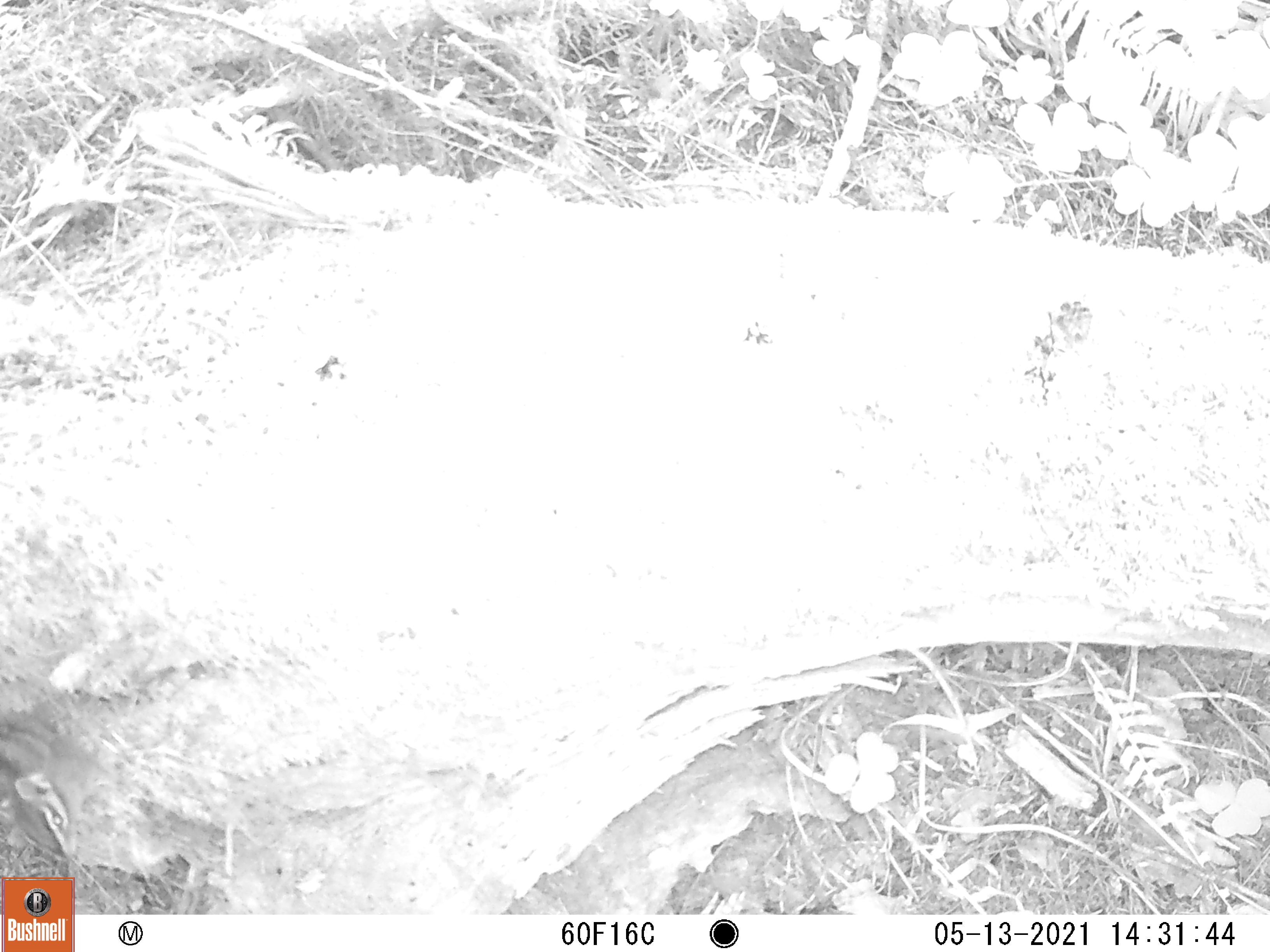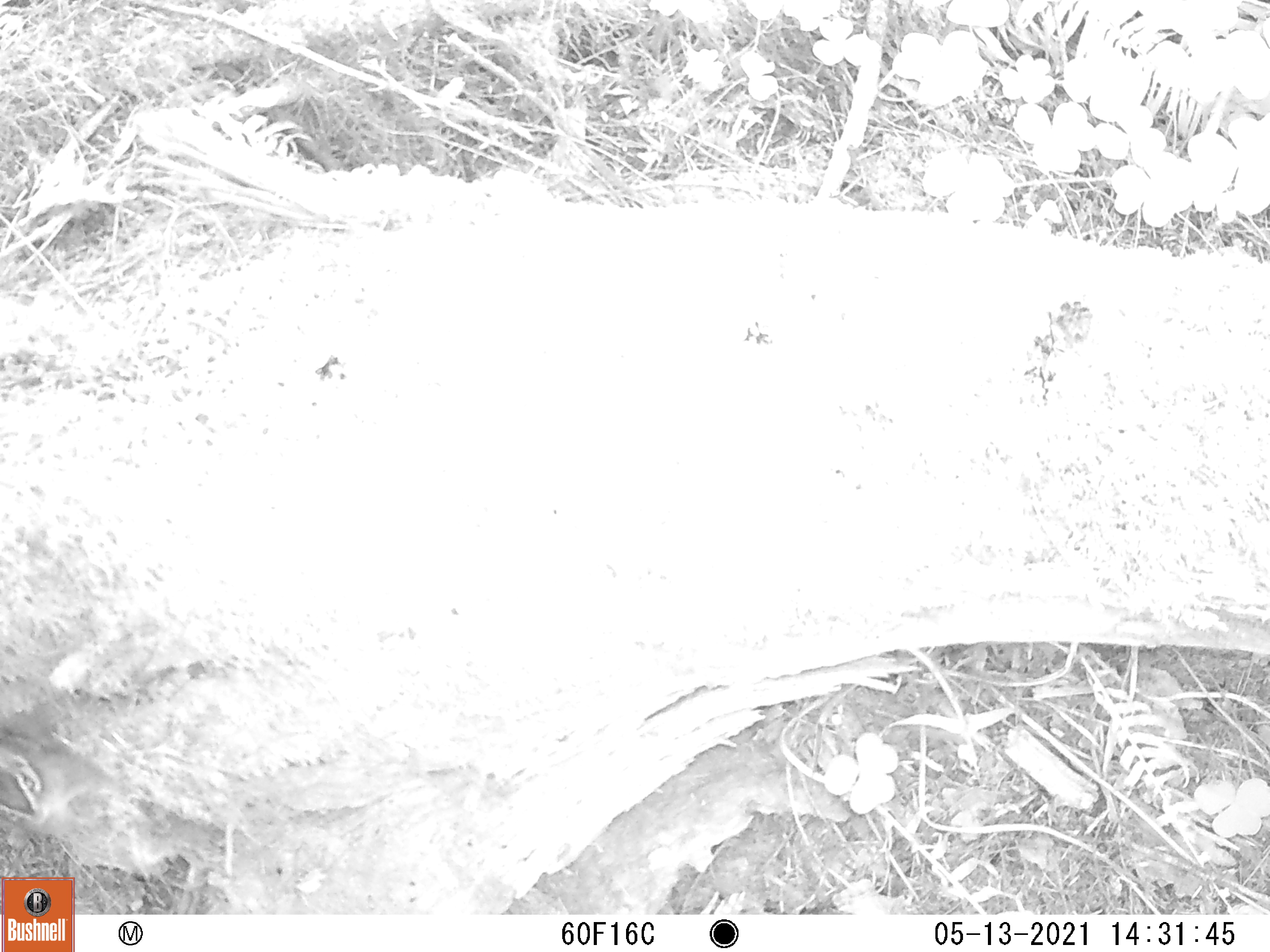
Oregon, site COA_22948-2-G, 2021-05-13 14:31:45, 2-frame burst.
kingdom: Animalia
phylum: Chordata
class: Mammalia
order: Rodentia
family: Sciuridae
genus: Neotamias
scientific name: Neotamias townsendii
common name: townsend's chipmunk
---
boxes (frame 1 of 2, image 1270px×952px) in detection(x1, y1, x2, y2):
townsend's chipmunk: detection(2, 711, 116, 869)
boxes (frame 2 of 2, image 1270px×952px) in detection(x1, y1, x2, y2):
townsend's chipmunk: detection(4, 700, 132, 864)